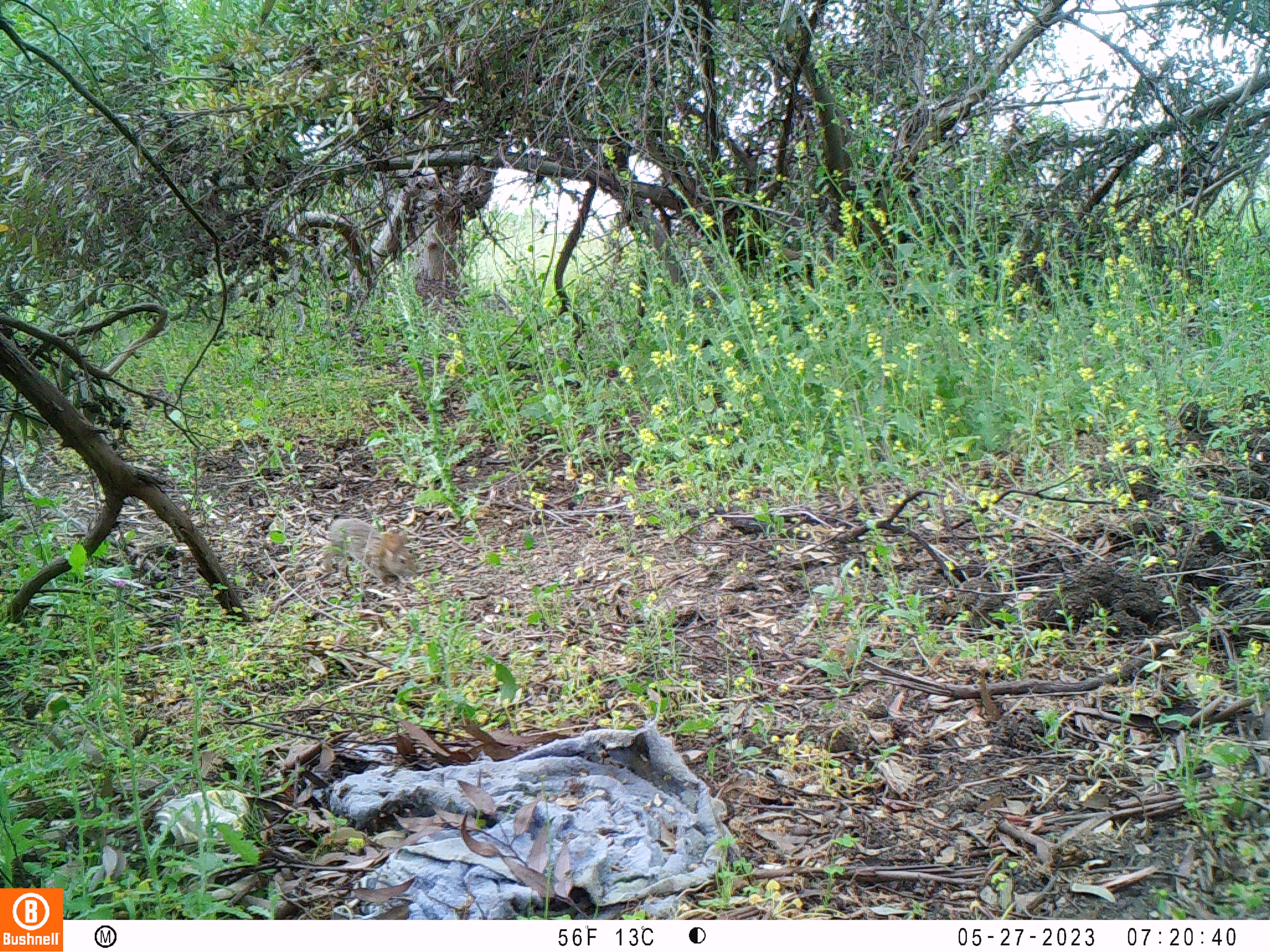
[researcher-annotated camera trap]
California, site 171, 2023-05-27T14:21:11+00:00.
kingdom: Animalia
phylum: Chordata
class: Mammalia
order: Lagomorpha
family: Leporidae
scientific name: Leporidae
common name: rabbit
Rabbit (Leporidae).